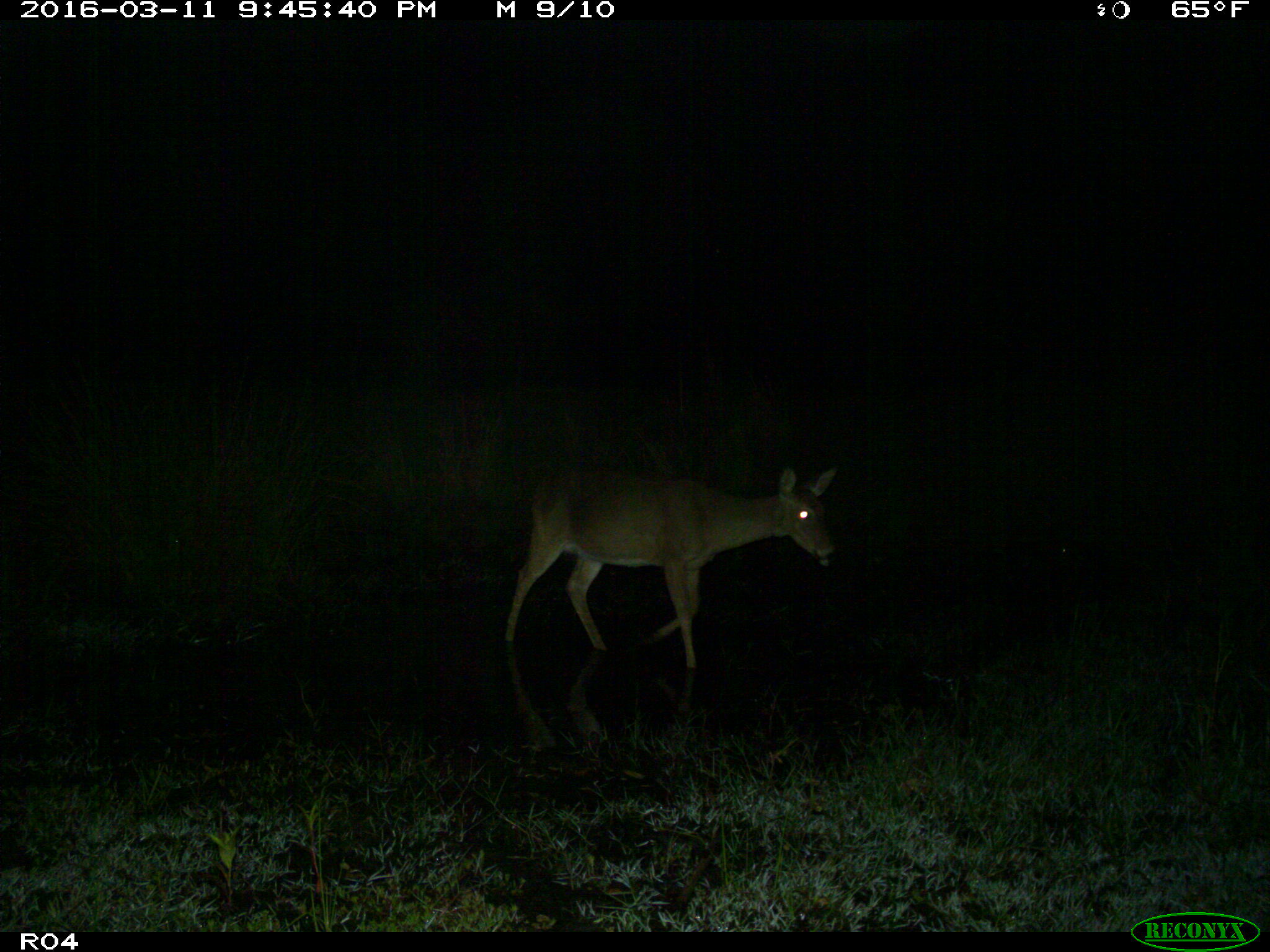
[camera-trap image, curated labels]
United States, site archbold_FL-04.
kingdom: Animalia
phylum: Chordata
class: Mammalia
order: Artiodactyla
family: Cervidae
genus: Odocoileus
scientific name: Odocoileus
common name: deer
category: unidentified deer